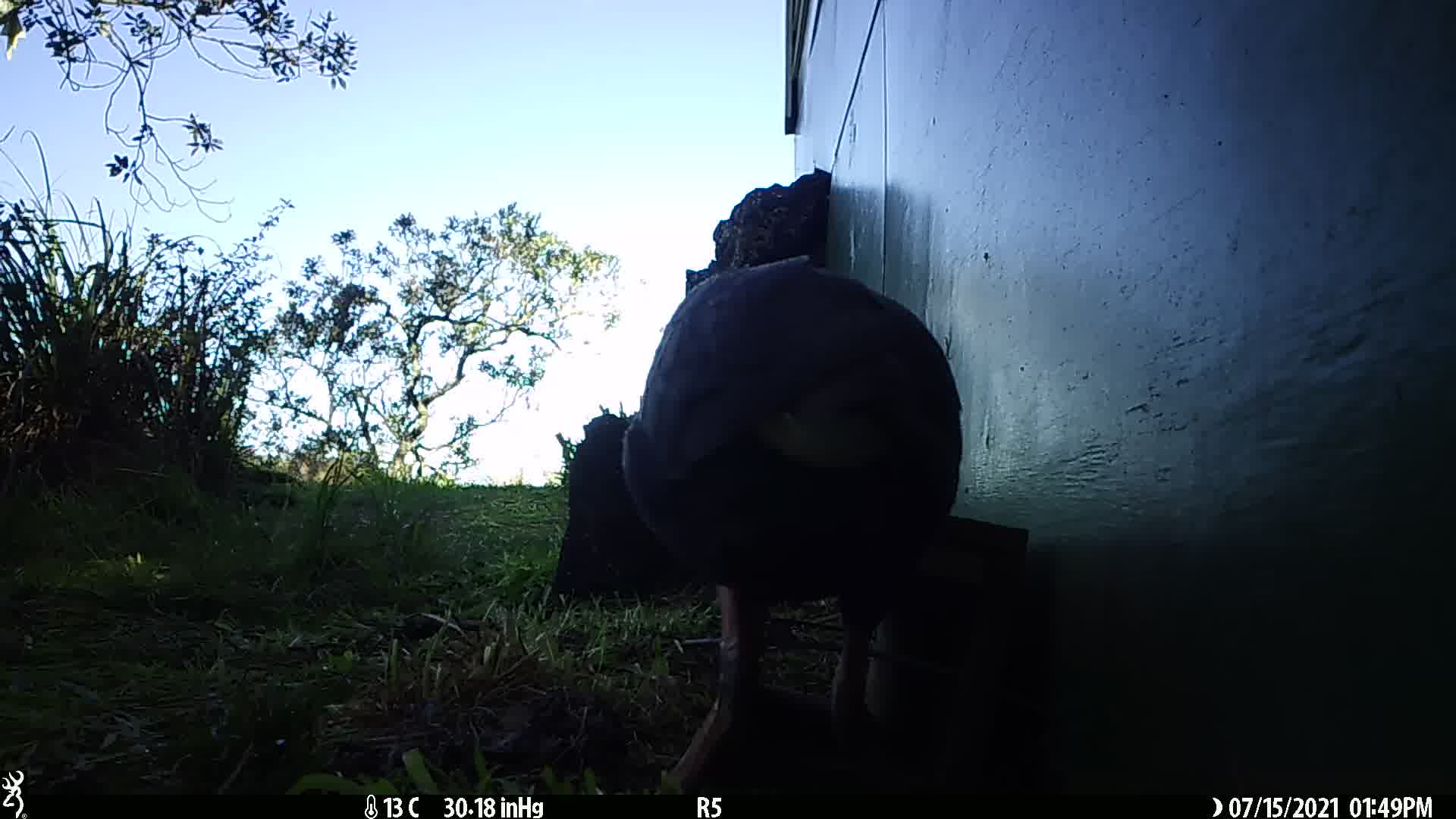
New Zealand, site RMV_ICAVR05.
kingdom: Animalia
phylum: Chordata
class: Aves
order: Gruiformes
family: Rallidae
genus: Porphyrio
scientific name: Porphyrio melanotus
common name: australasian swamphen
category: pukeko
Pukeko (australasian swamphen) (Porphyrio melanotus).